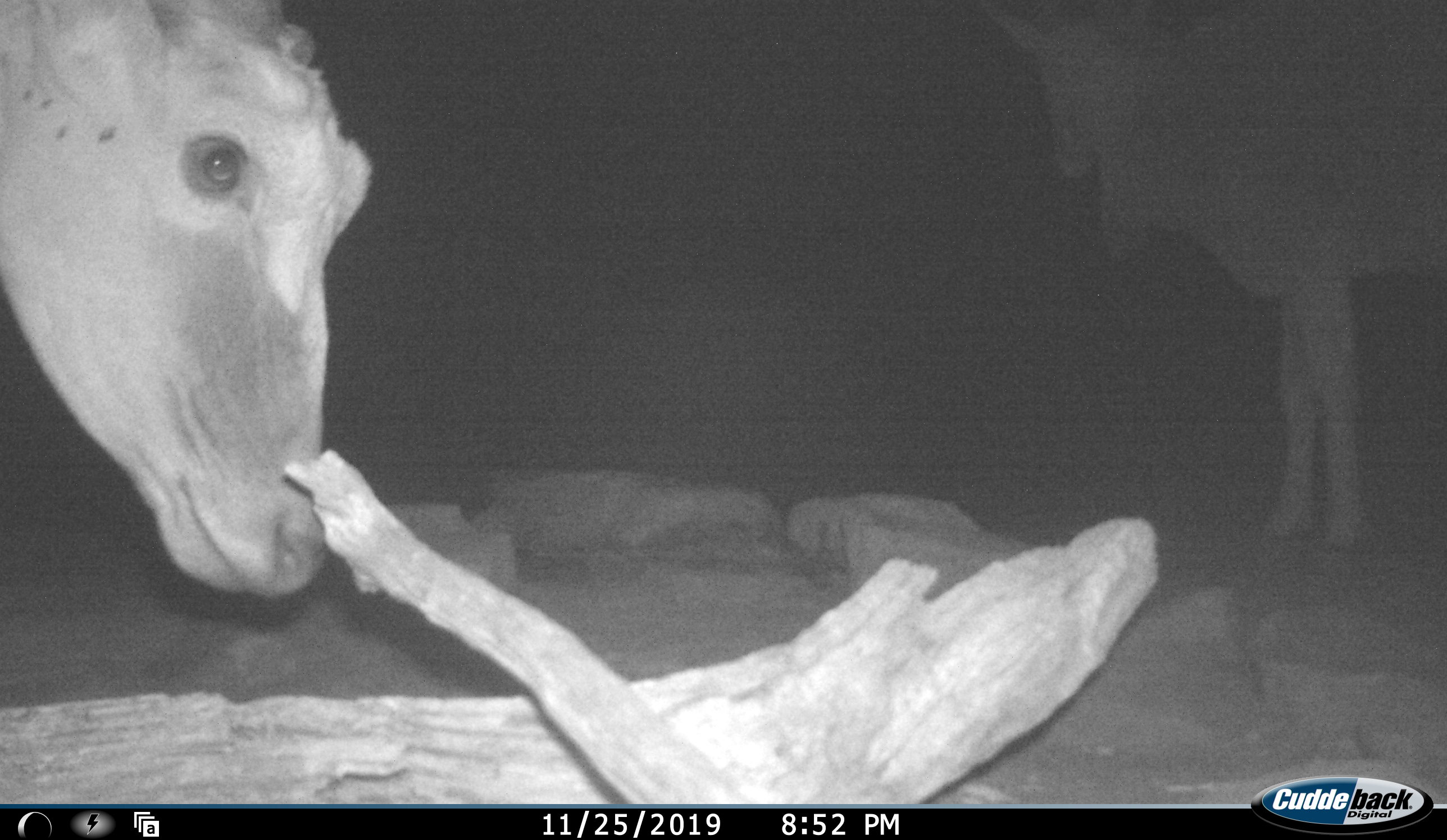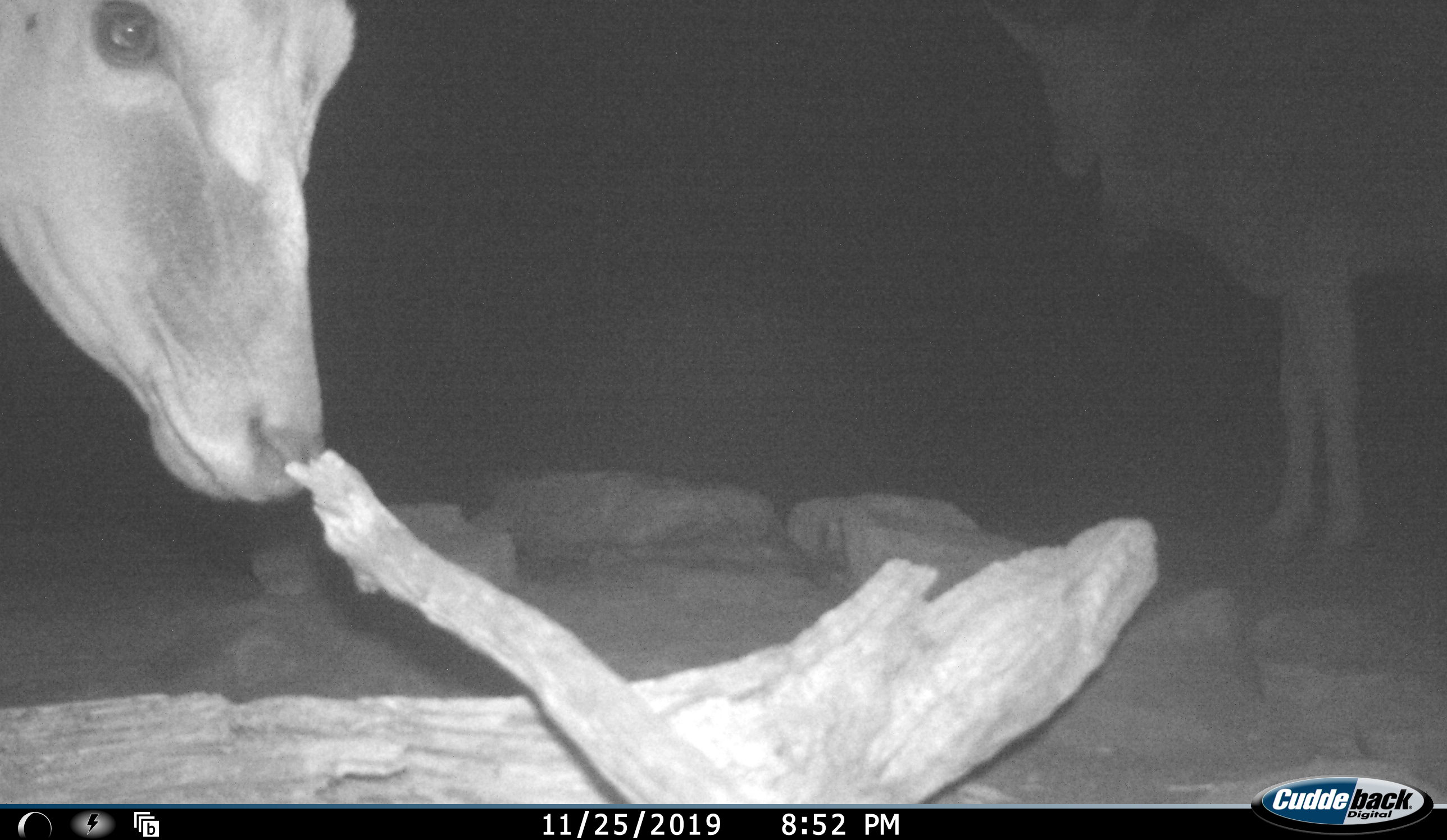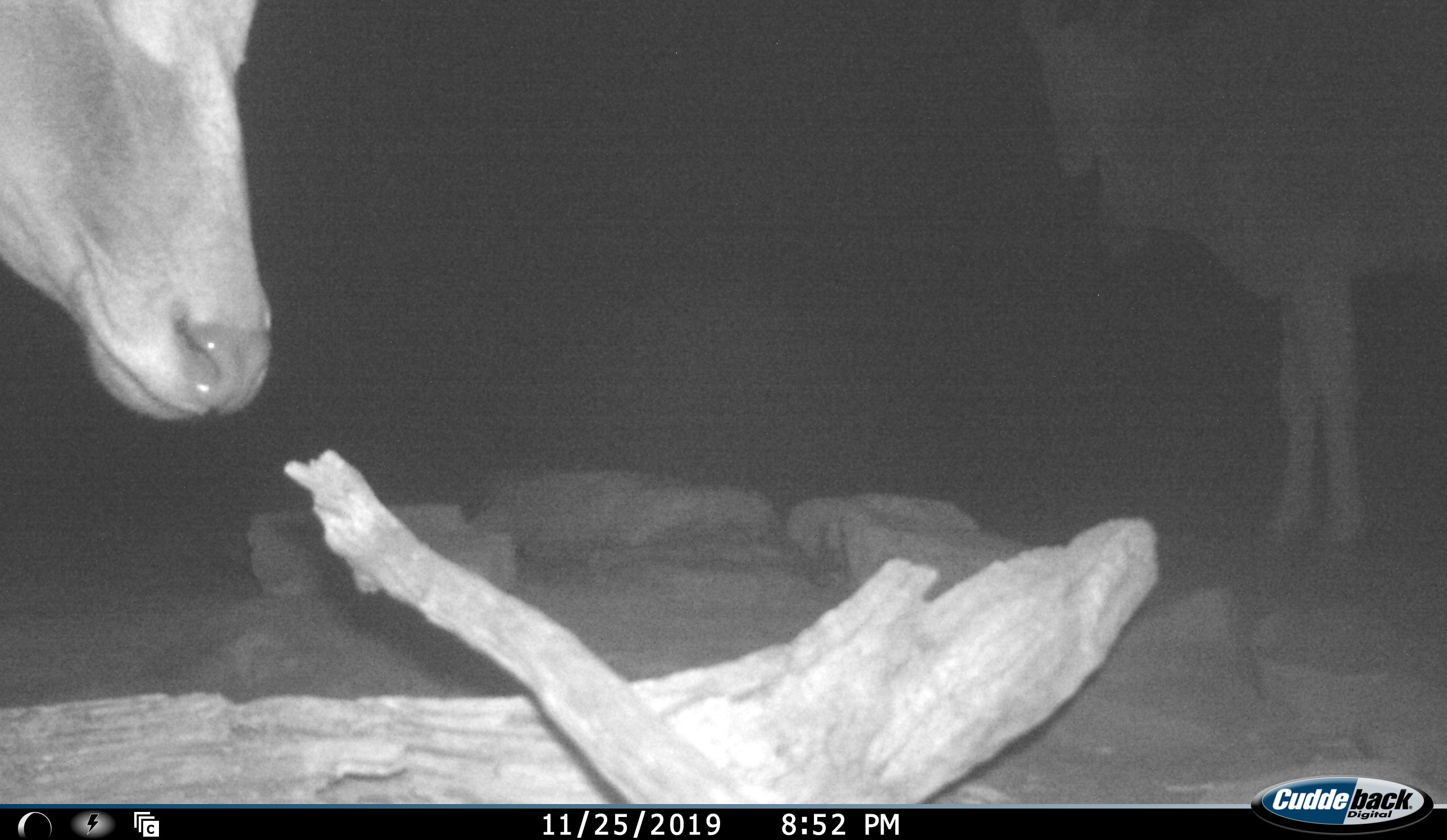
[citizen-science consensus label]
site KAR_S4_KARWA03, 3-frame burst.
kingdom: Animalia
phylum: Chordata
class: Mammalia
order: Artiodactyla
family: Bovidae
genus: Tragelaphus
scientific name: Tragelaphus oryx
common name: eland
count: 2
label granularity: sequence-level